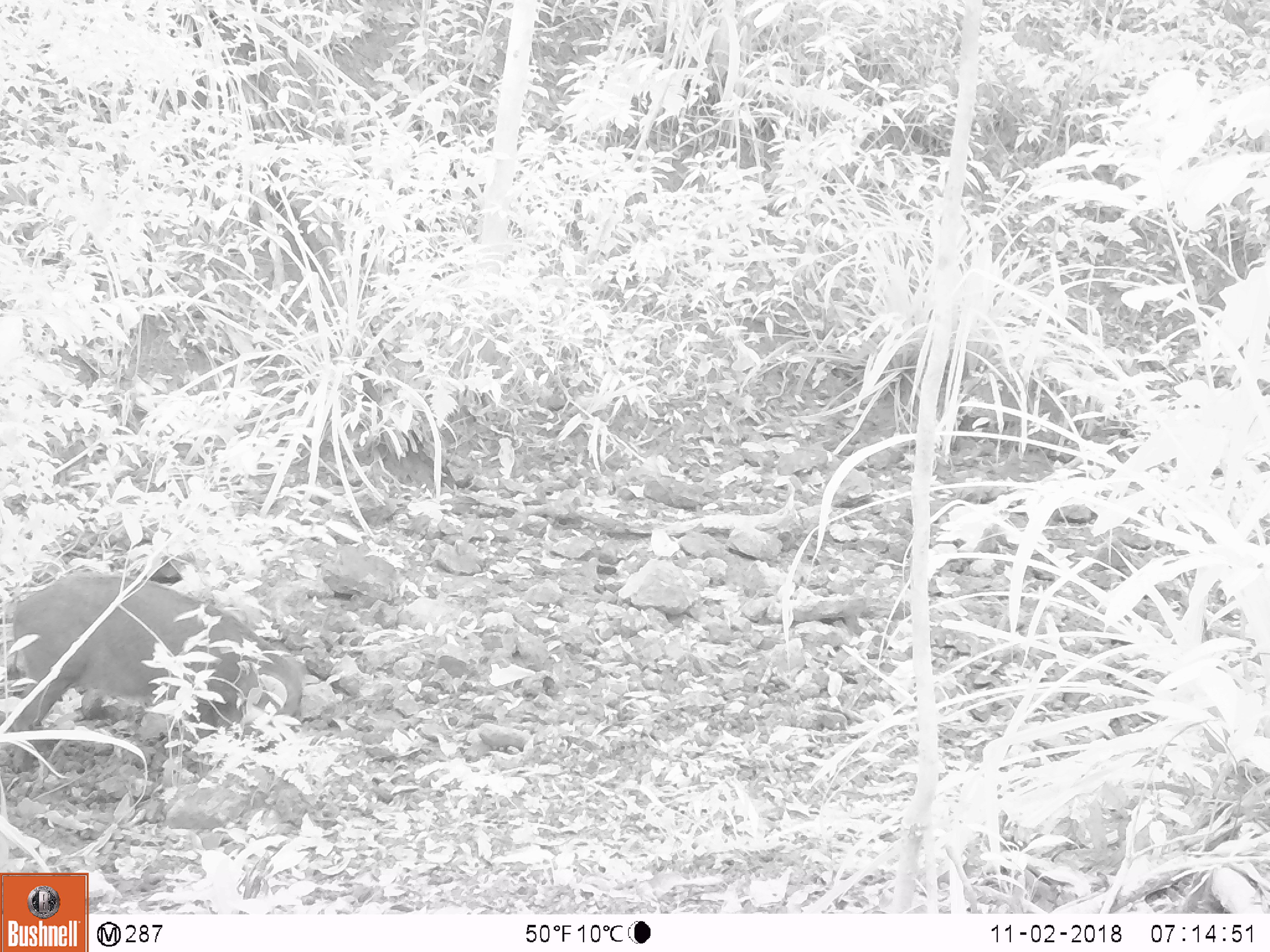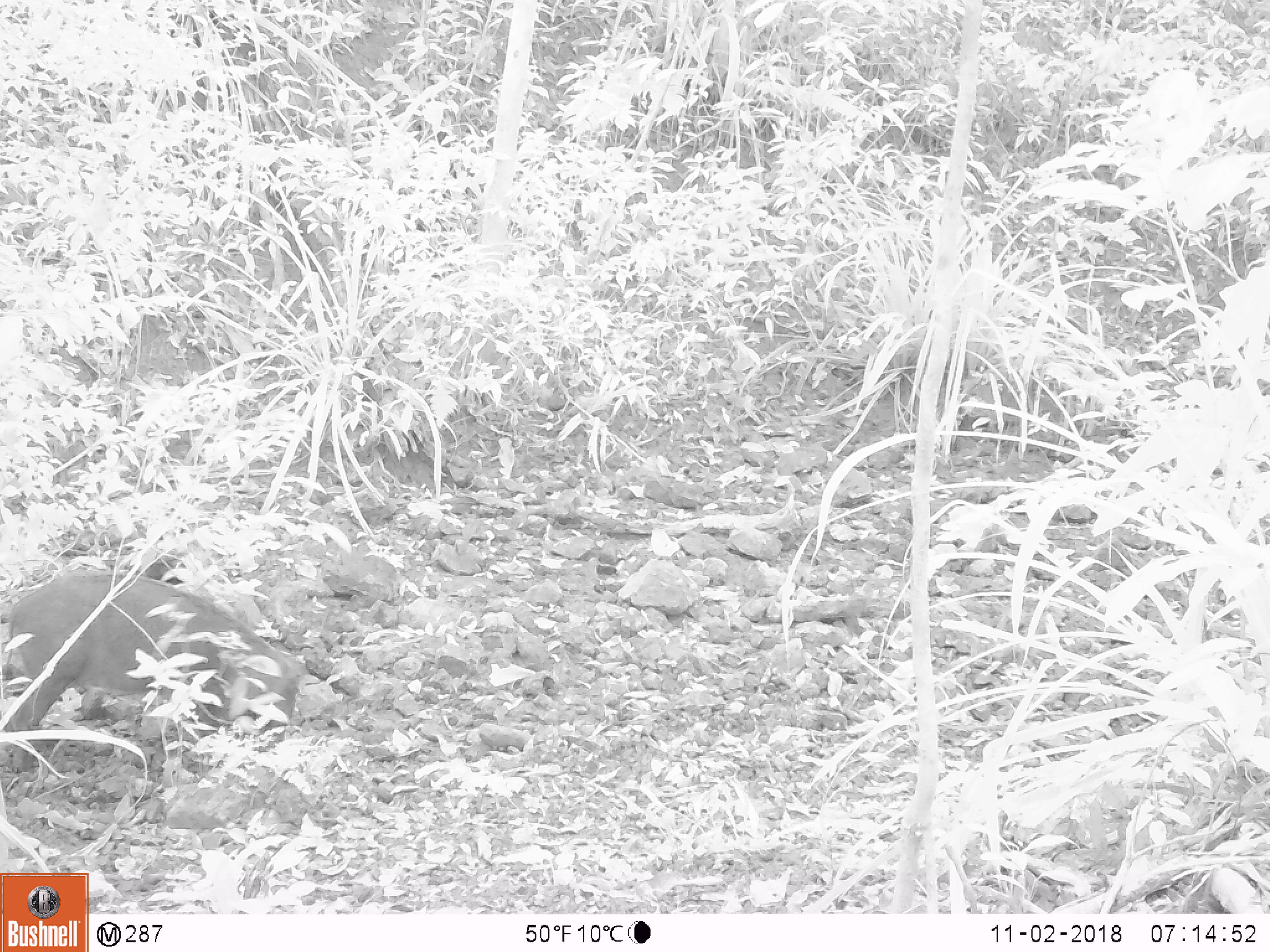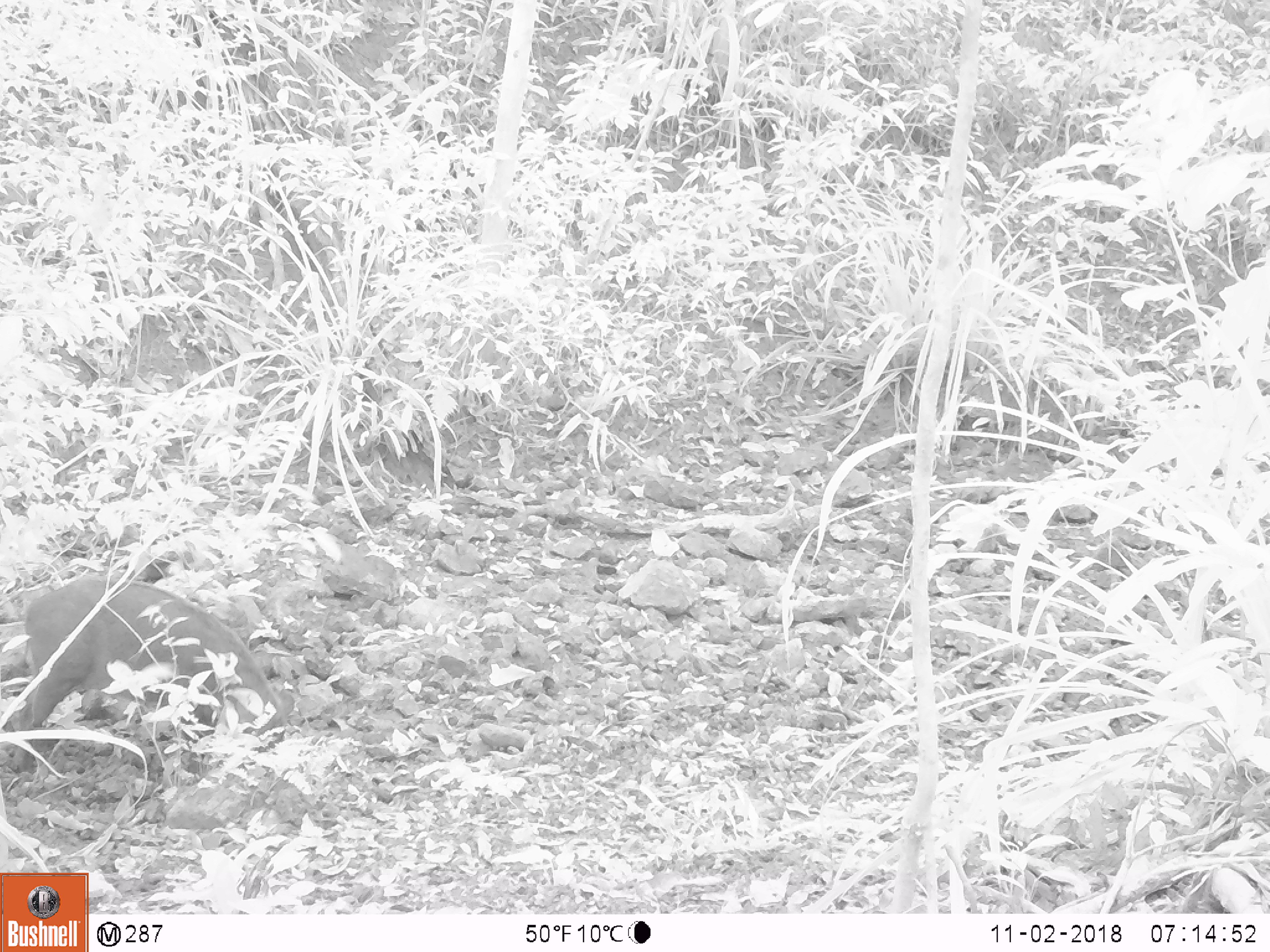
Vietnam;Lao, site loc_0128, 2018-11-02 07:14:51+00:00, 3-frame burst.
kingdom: Animalia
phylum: Chordata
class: Mammalia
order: Artiodactyla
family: Suidae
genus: Sus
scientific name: Sus scrofa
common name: eurasian wild pig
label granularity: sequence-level